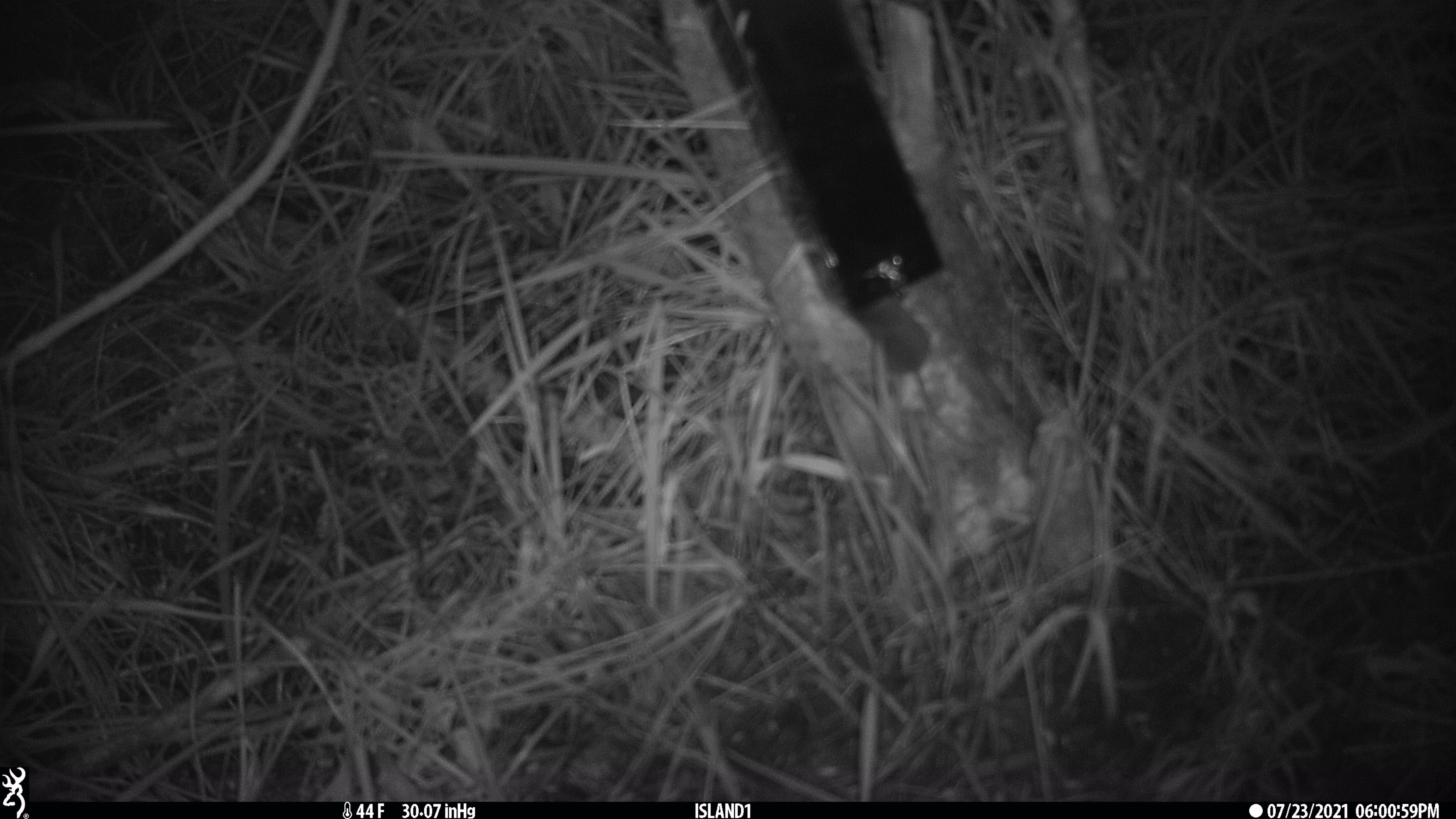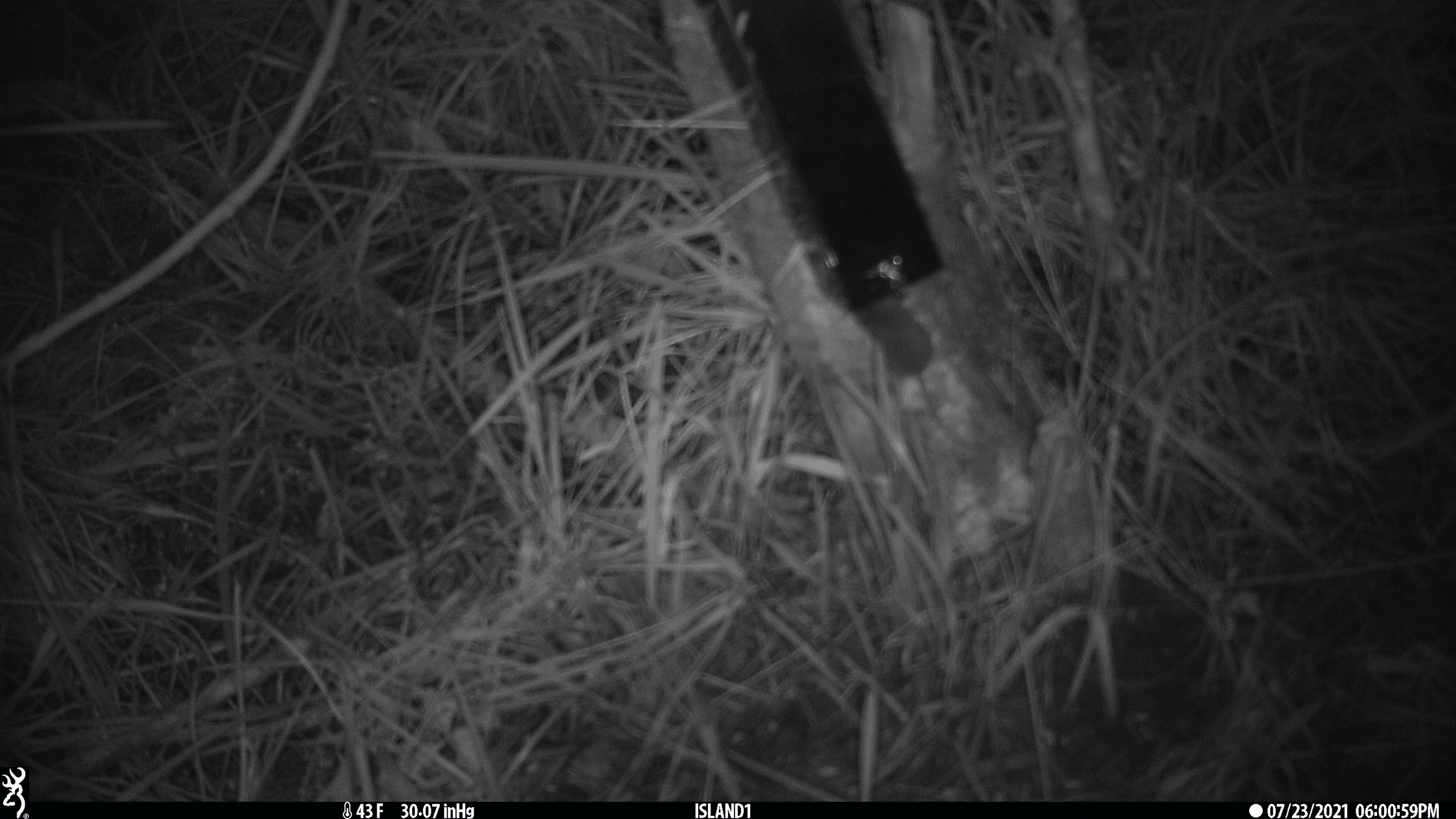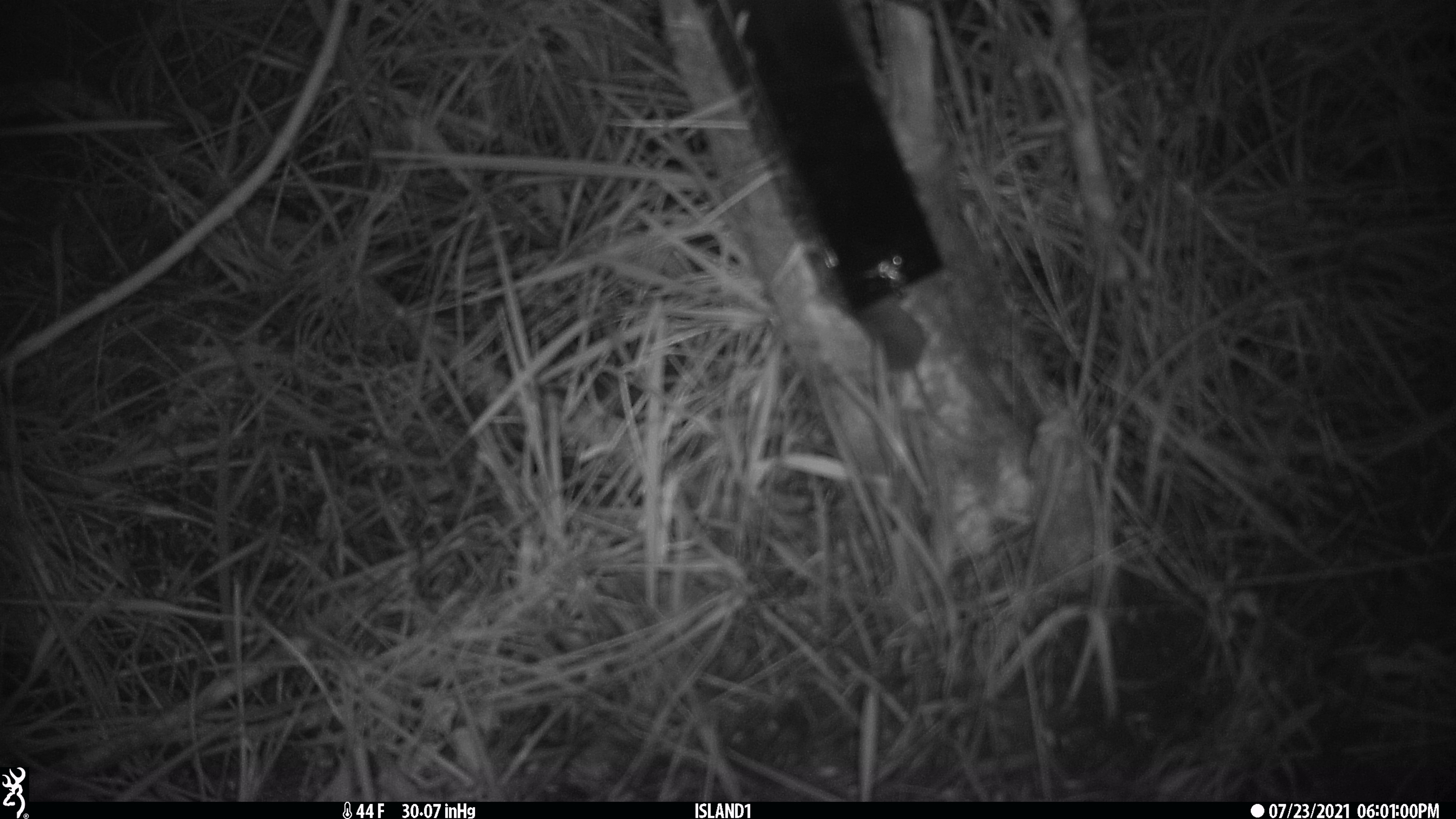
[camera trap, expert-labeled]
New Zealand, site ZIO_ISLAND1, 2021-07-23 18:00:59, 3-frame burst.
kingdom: Animalia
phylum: Chordata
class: Mammalia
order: Rodentia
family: Muridae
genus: Mus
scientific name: Mus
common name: mouse